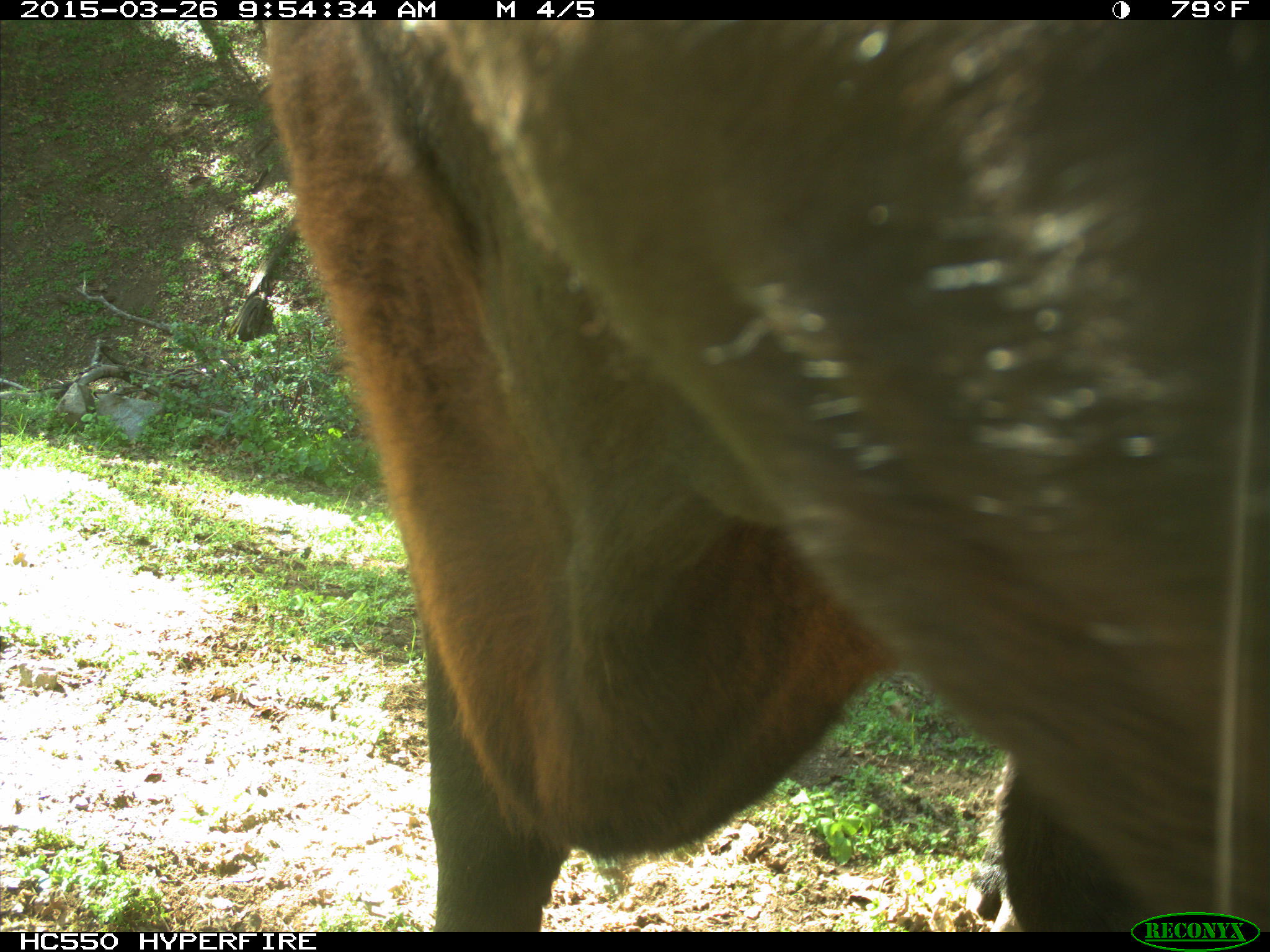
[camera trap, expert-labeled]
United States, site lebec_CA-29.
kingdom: Animalia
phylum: Chordata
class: Mammalia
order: Artiodactyla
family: Bovidae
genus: Bos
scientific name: Bos taurus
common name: domestic cow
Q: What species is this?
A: Bos taurus (domestic cow).